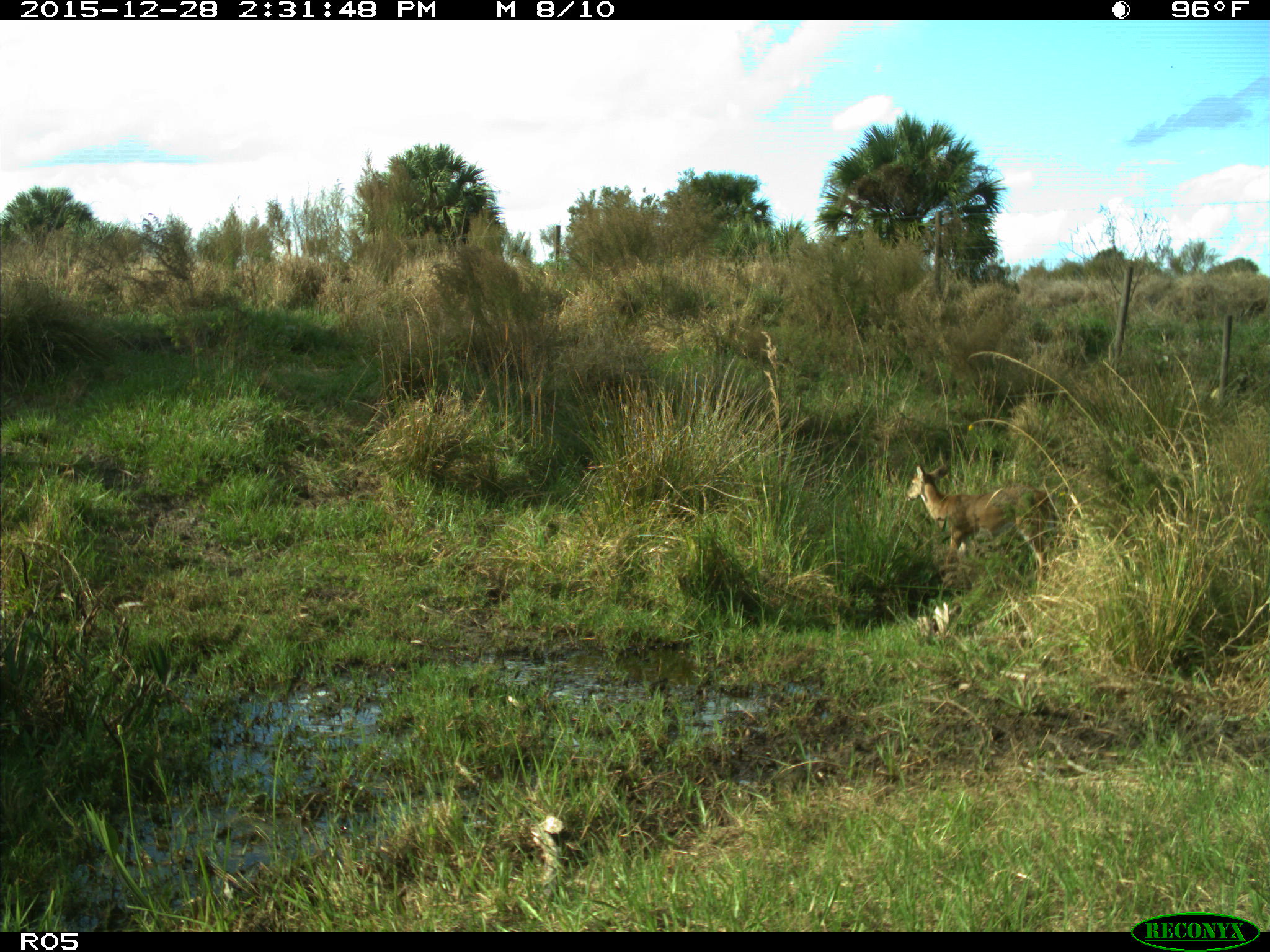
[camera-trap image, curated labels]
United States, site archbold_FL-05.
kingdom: Animalia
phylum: Chordata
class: Mammalia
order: Artiodactyla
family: Cervidae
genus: Odocoileus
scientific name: Odocoileus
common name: deer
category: unidentified deer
Unidentified deer (deer) (Odocoileus).